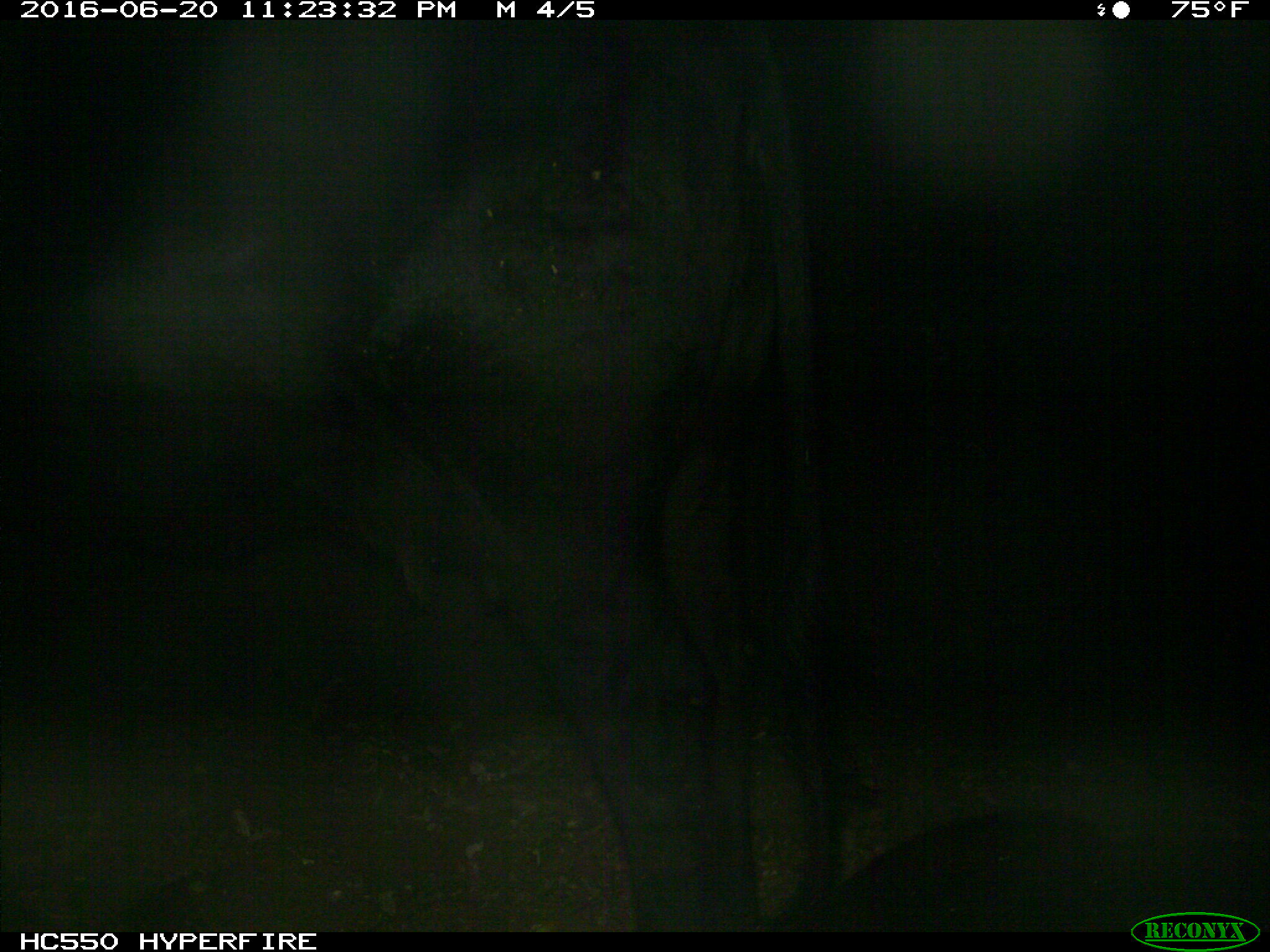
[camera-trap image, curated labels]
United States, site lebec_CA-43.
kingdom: Animalia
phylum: Chordata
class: Mammalia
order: Artiodactyla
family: Bovidae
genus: Bos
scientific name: Bos taurus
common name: domestic cow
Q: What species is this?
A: Bos taurus (domestic cow).